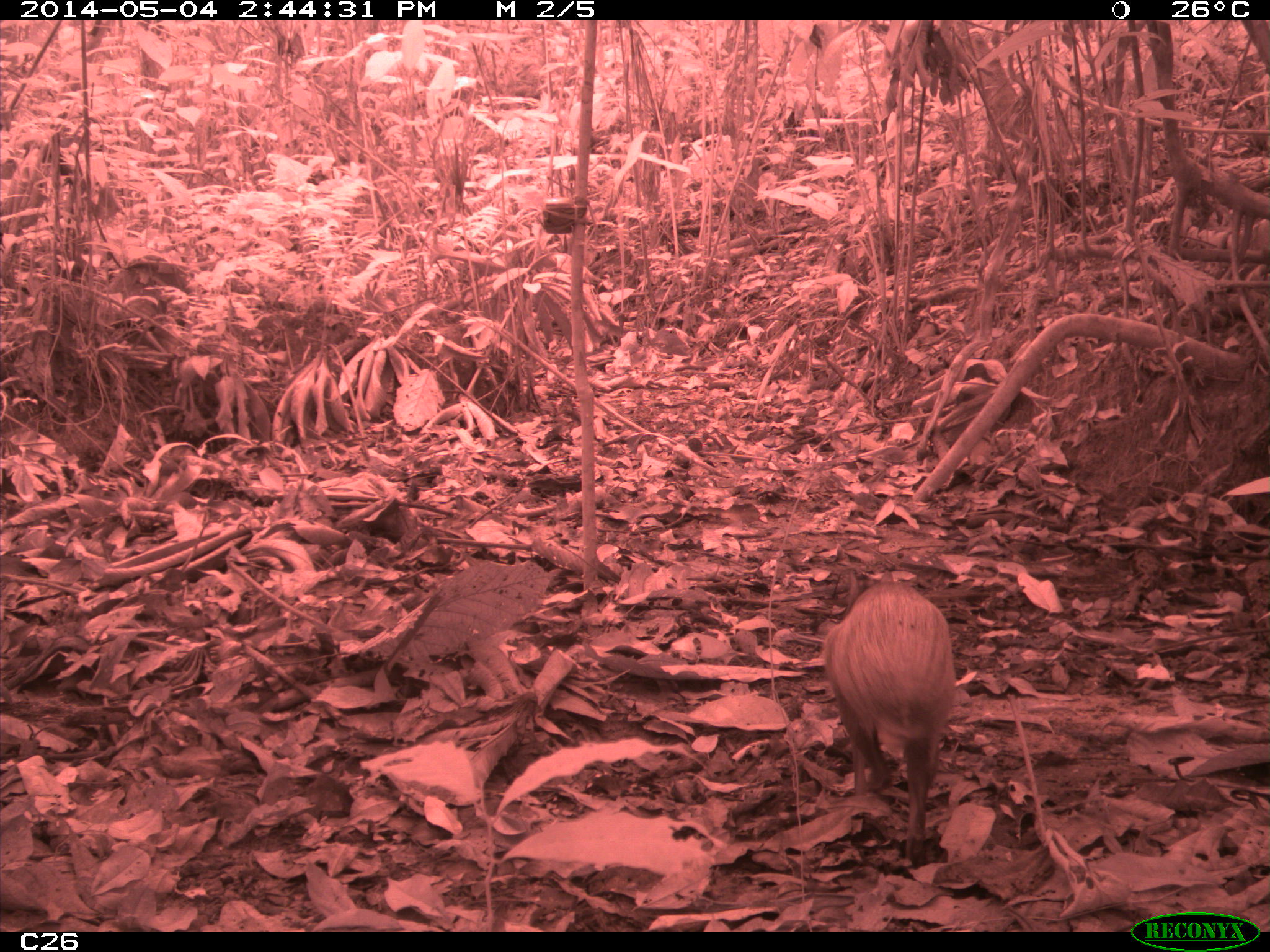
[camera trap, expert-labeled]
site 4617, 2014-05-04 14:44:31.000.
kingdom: Animalia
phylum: Chordata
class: Mammalia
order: Rodentia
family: Dasyproctidae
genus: Dasyprocta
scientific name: Dasyprocta leporina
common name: red-rumped agouti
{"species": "Dasyprocta leporina (red-rumped agouti)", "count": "1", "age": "adult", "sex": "male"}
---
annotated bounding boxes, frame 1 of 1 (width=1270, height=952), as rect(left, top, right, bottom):
dasyprocta leporina: rect(822, 568, 957, 857)